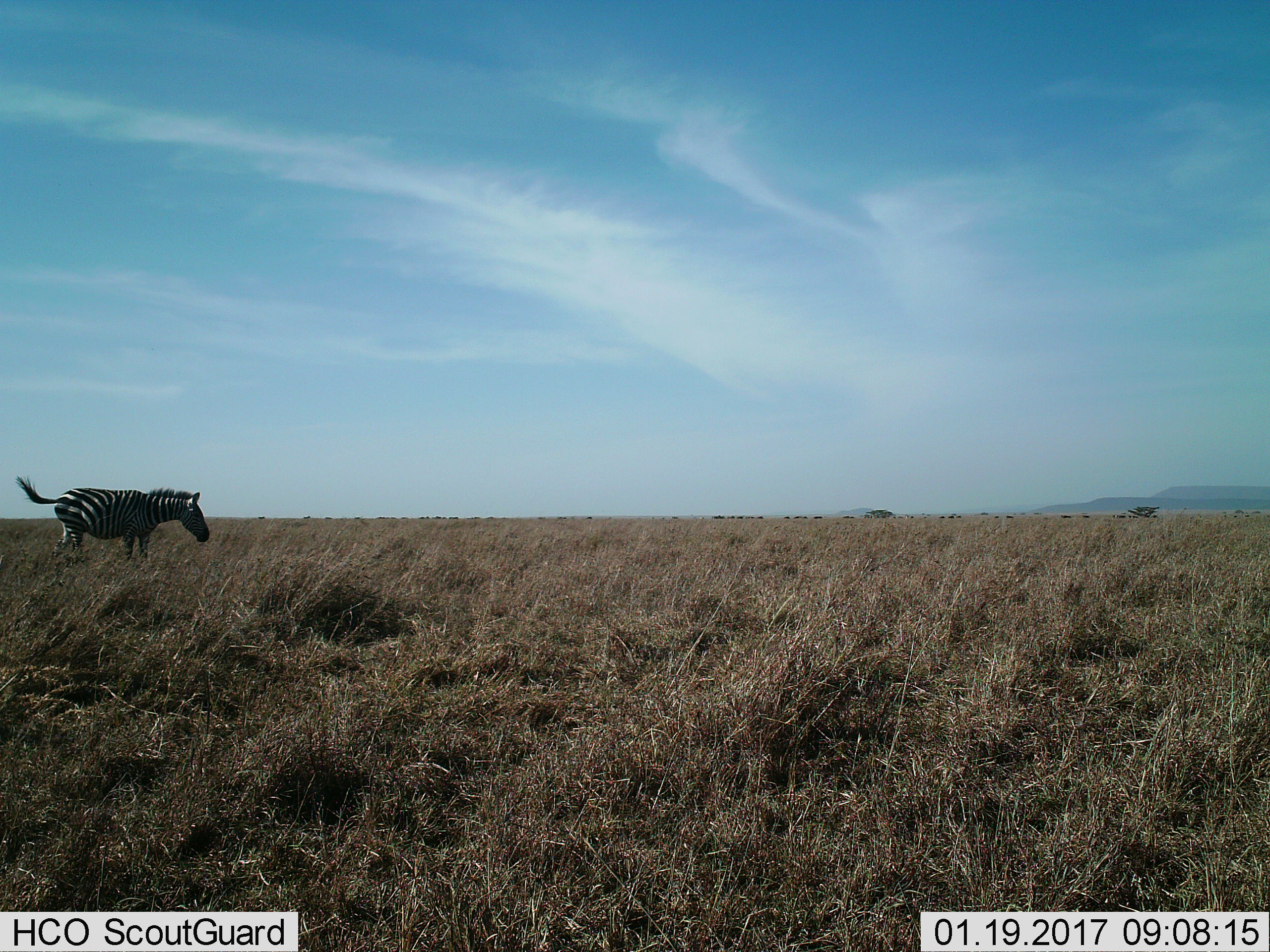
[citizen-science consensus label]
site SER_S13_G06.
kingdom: Animalia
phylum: Chordata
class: Mammalia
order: Perissodactyla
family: Equidae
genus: Equus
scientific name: Equus quagga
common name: plains zebra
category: zebraplains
Zebraplains (plains zebra) (Equus quagga), count 1. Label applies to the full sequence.